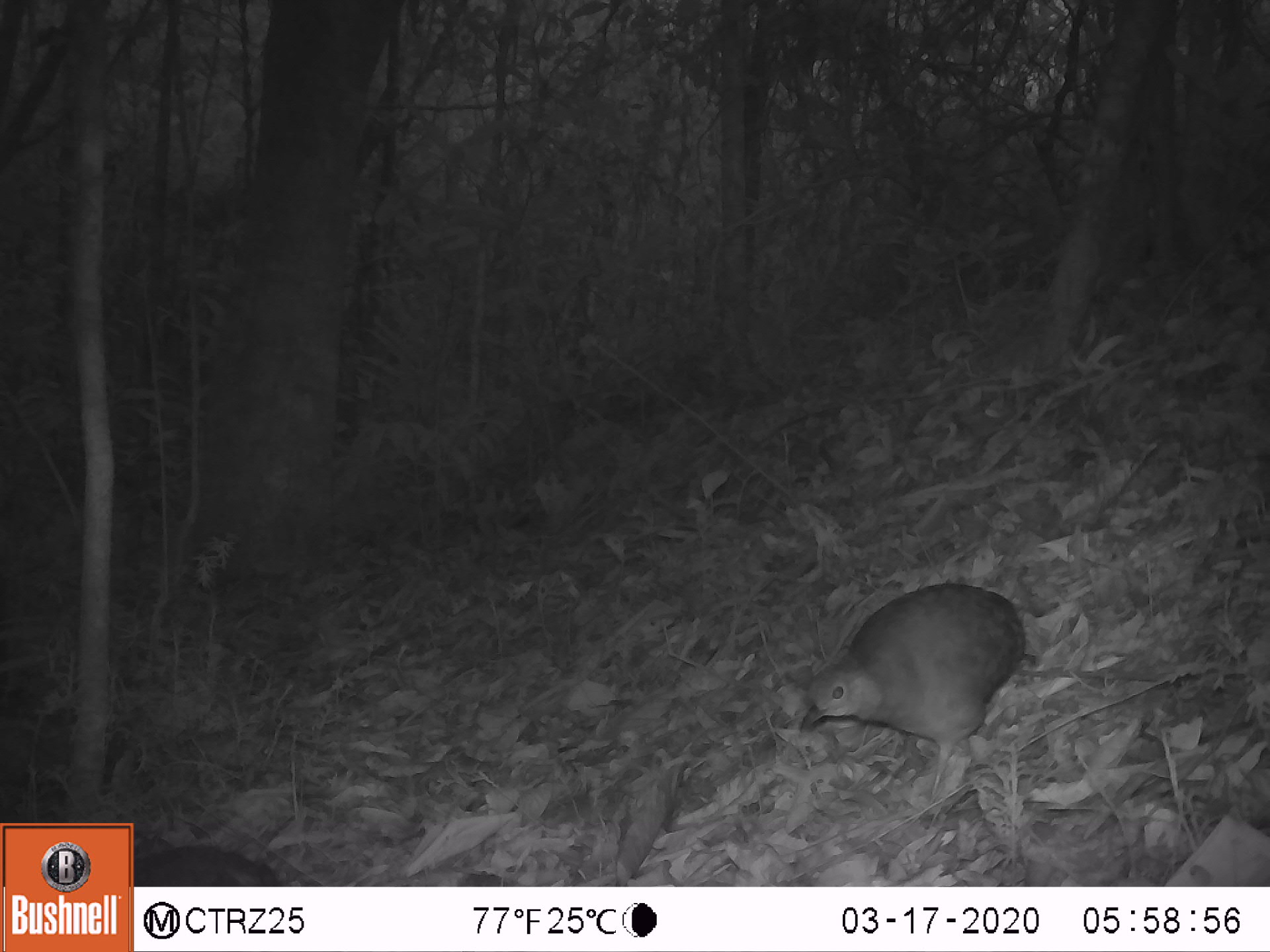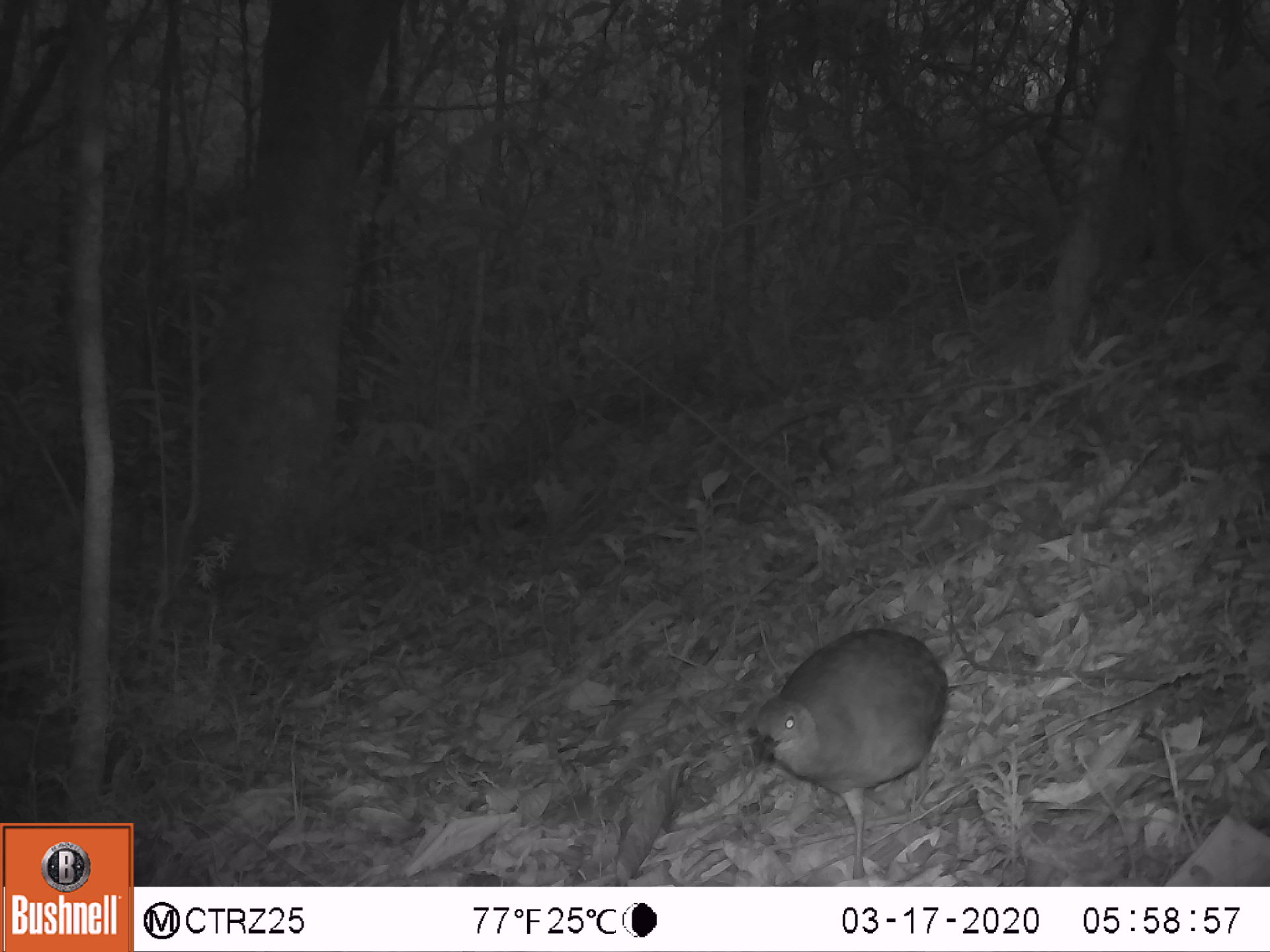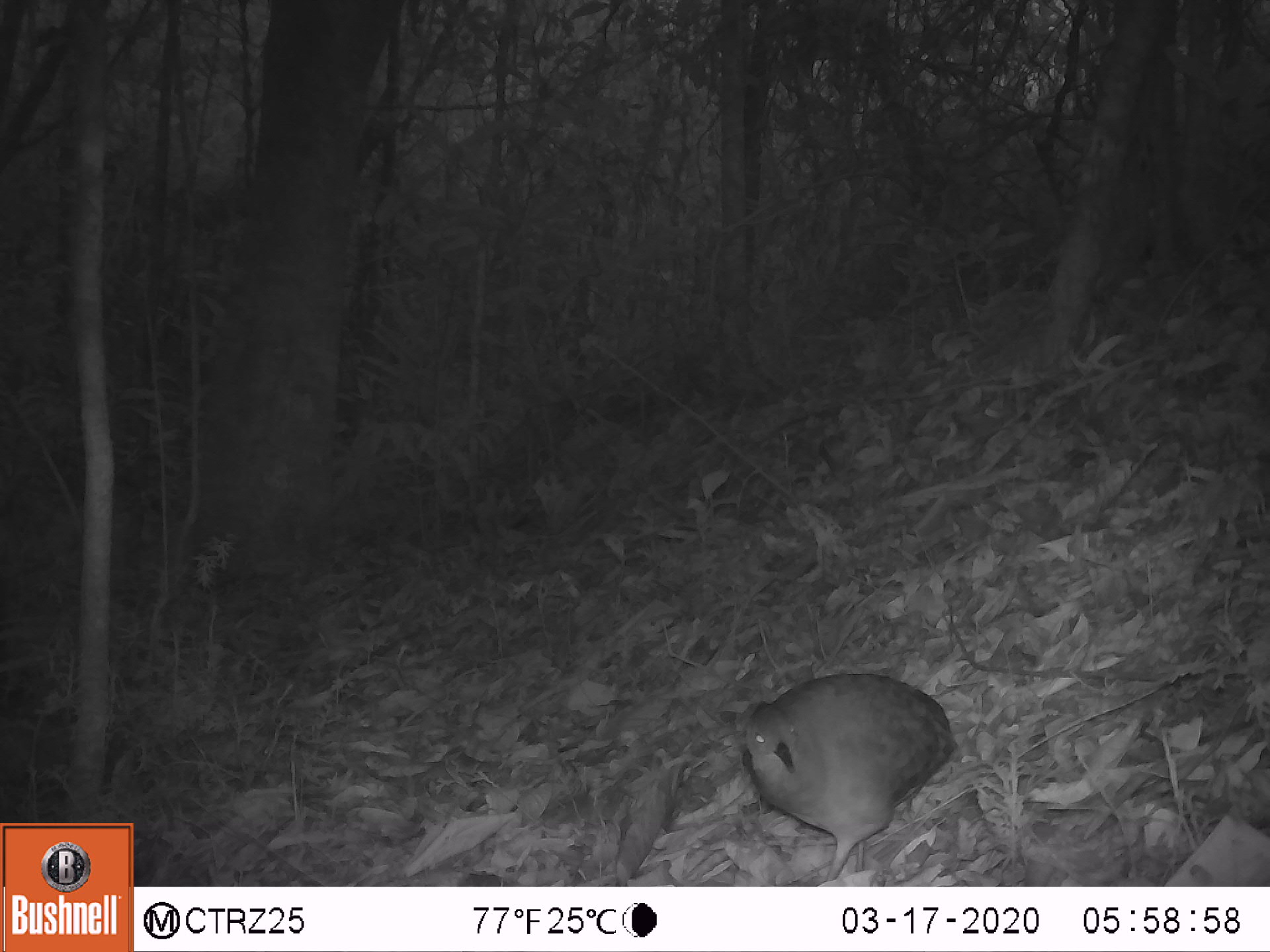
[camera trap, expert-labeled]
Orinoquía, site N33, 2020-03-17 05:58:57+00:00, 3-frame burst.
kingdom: Animalia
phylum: Chordata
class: Aves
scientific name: Aves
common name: bird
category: unknown bird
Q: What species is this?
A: Unknown bird (bird) (Aves).